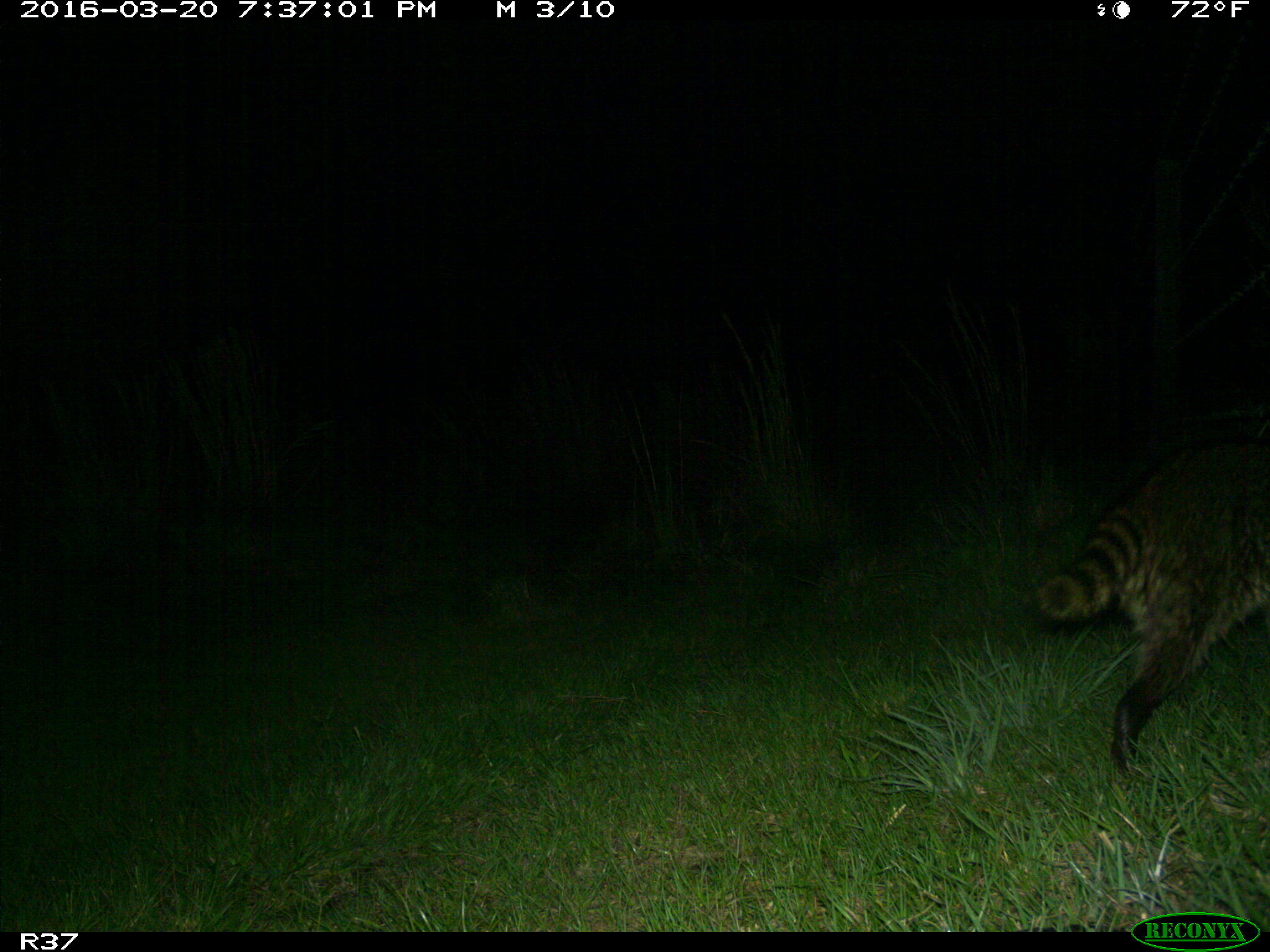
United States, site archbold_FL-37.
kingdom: Animalia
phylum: Chordata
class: Mammalia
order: Carnivora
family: Procyonidae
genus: Procyon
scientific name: Procyon lotor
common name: common raccoon